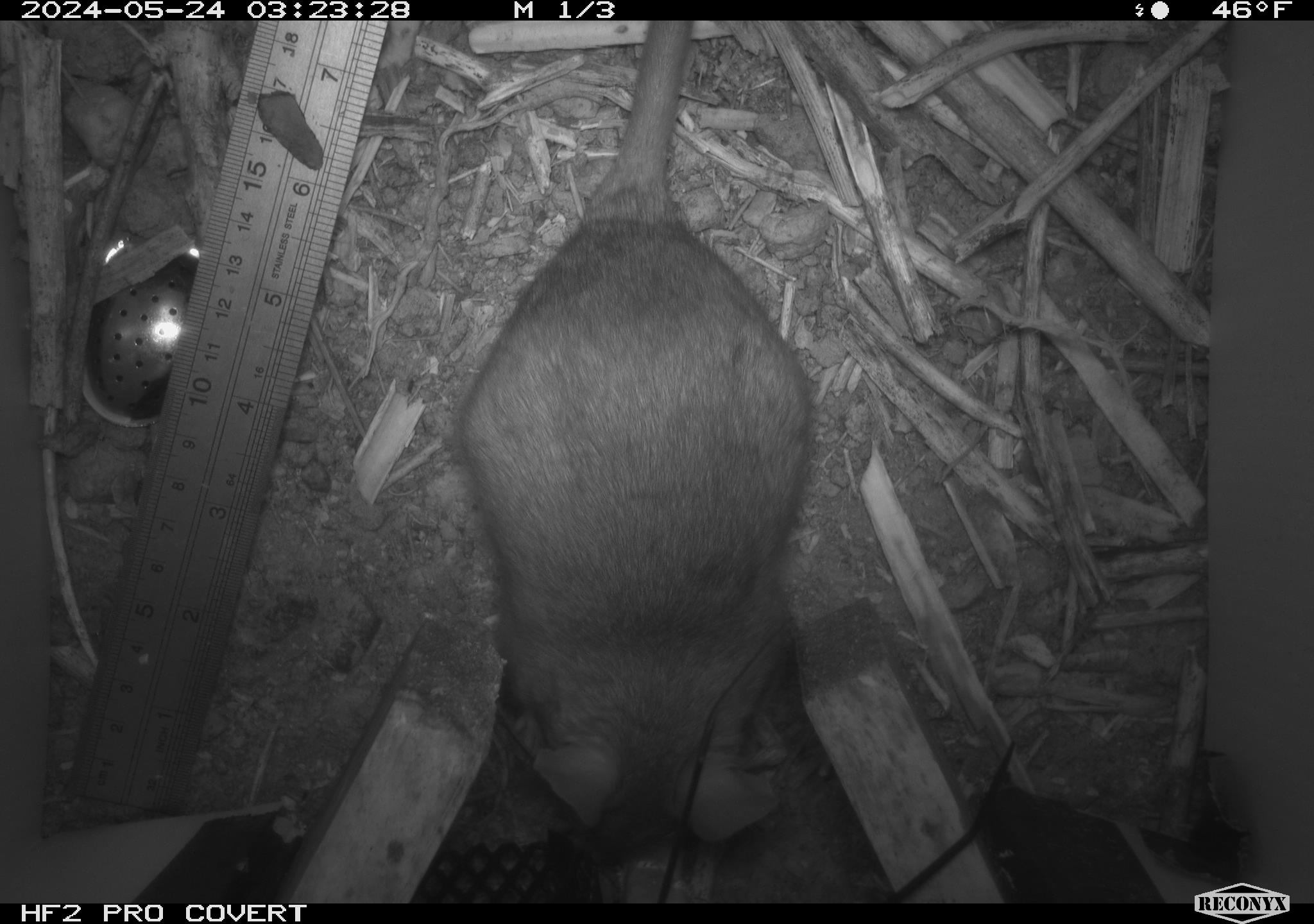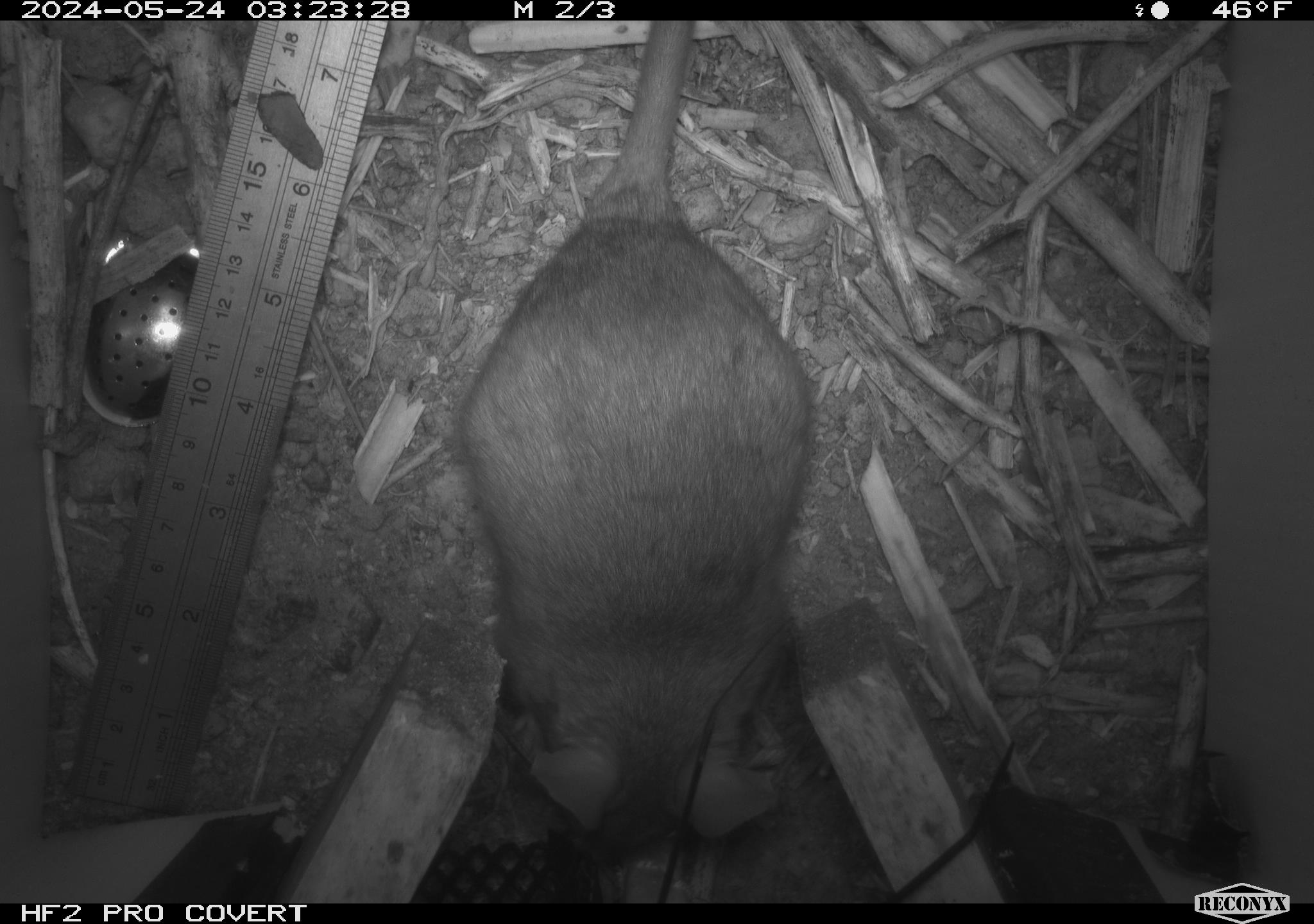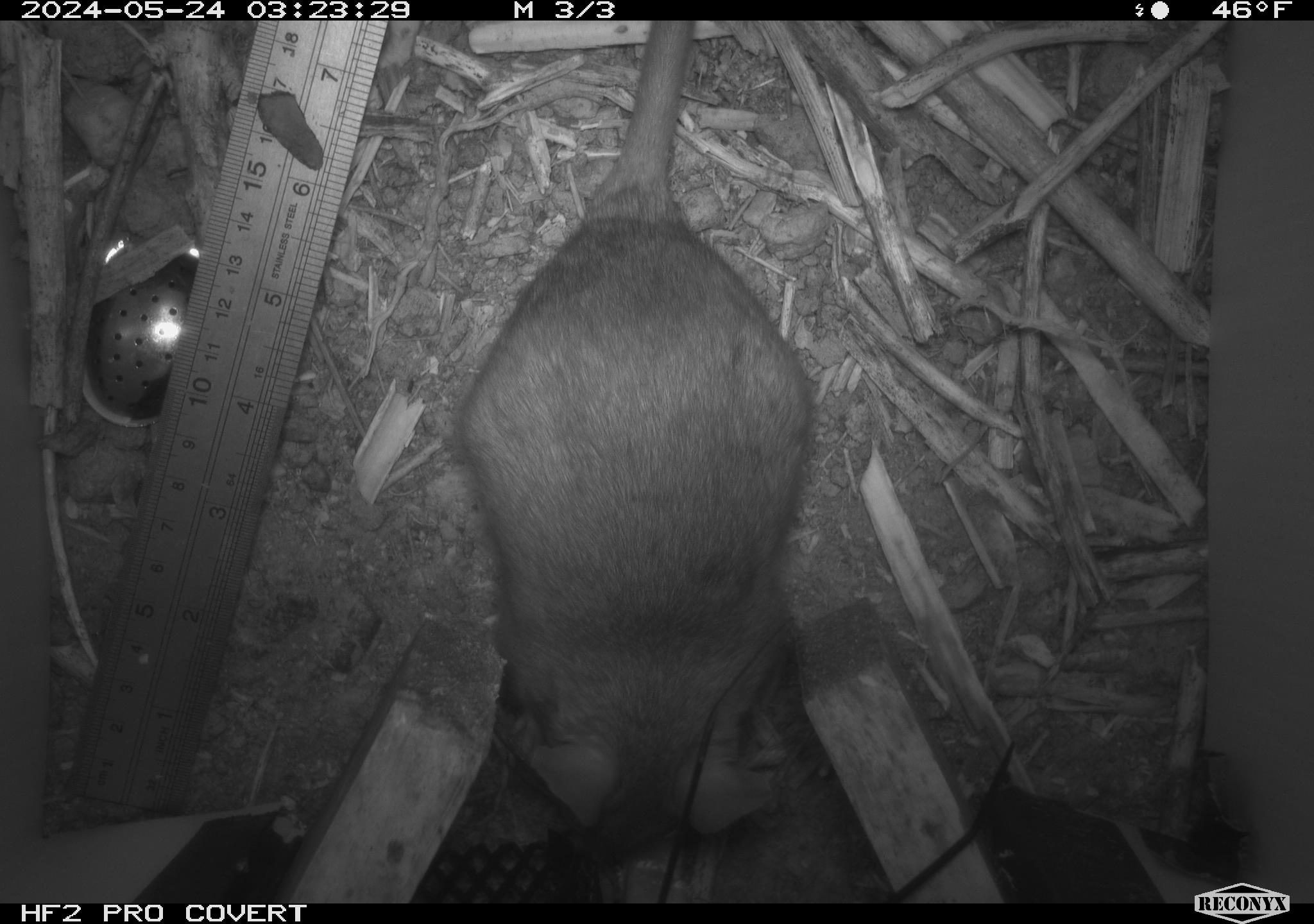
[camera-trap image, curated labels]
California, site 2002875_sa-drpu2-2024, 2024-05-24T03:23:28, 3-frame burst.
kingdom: Animalia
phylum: Chordata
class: Mammalia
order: Rodentia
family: Cricetidae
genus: Neotoma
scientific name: Neotoma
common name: pack rat or woodrat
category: neotoma species